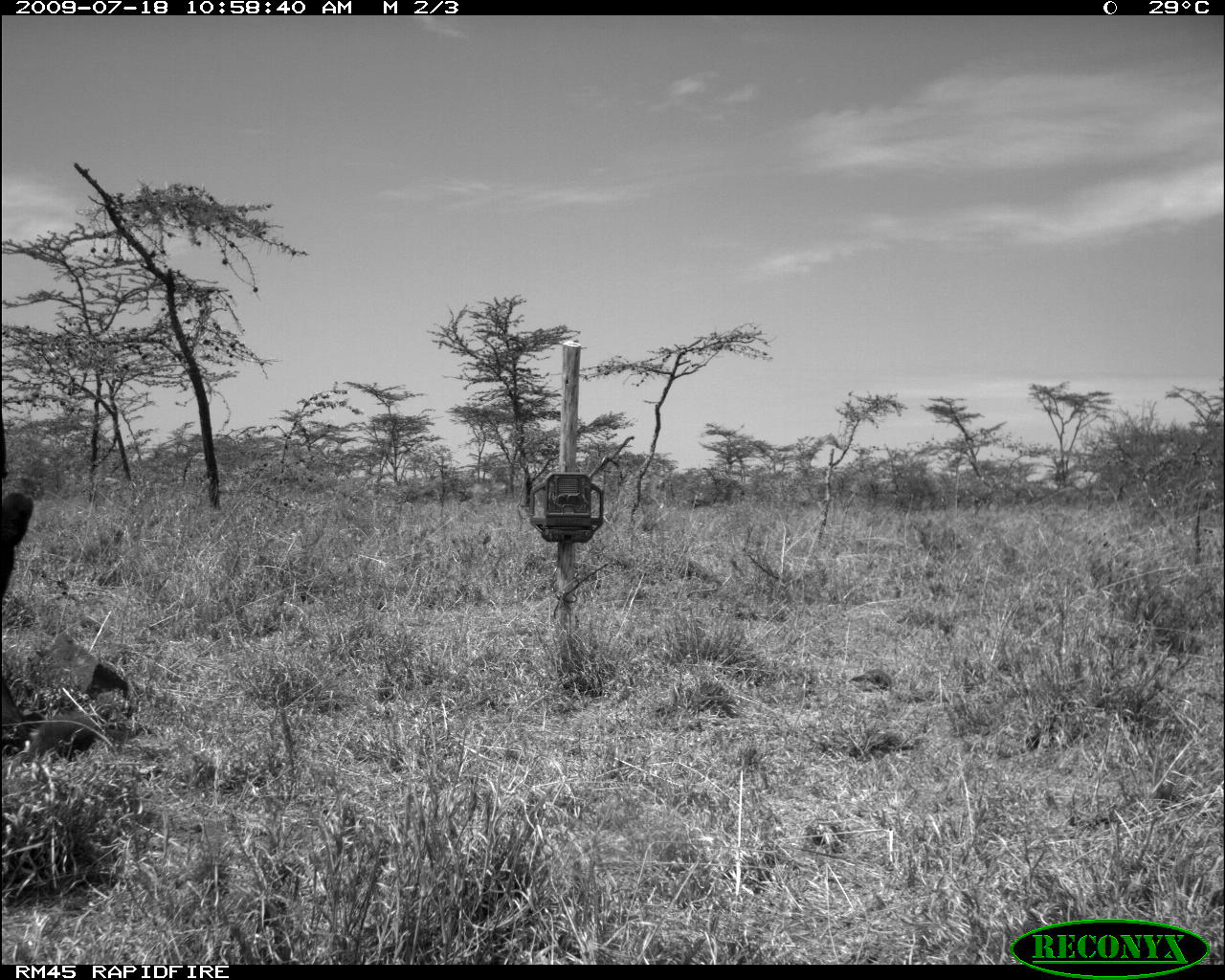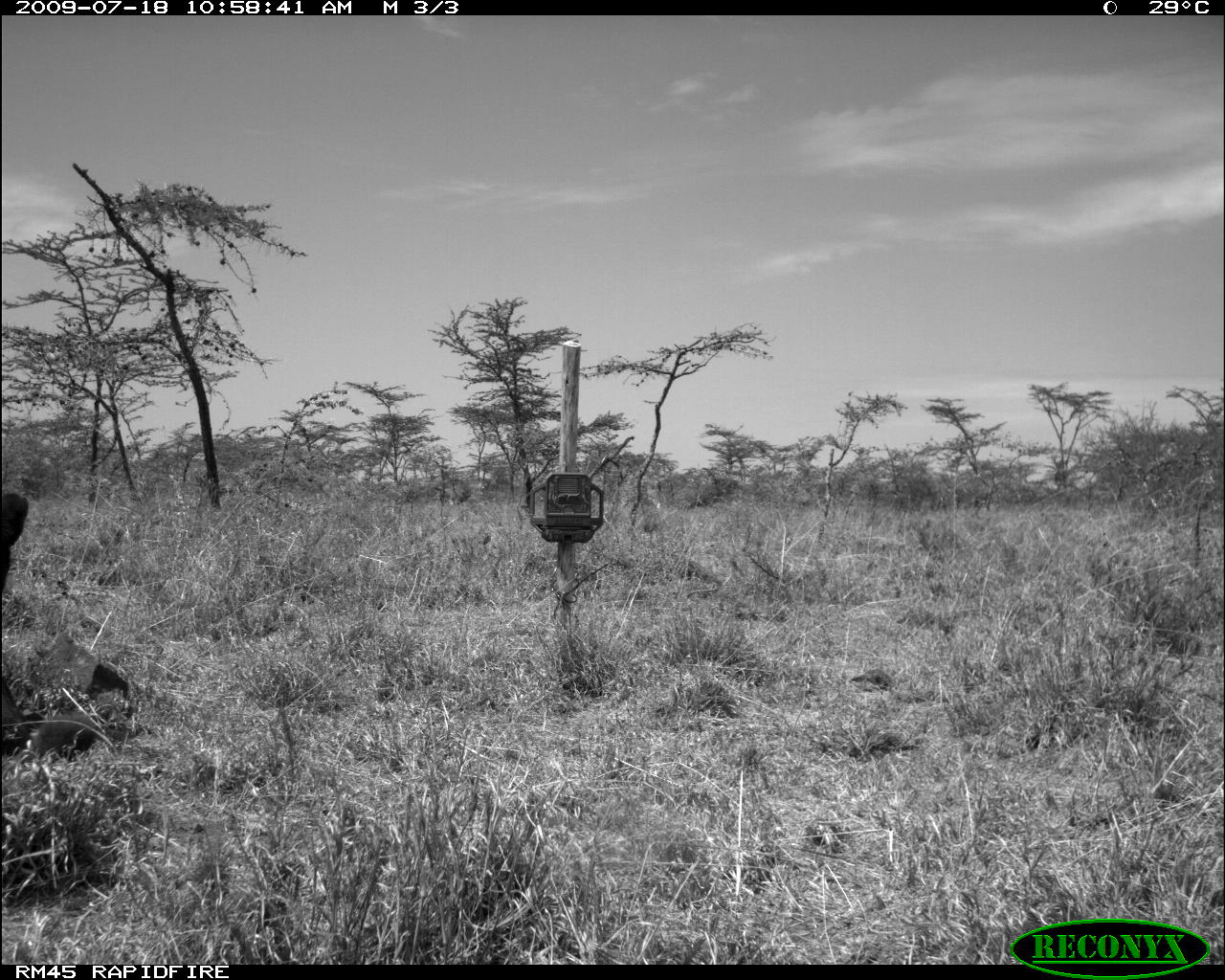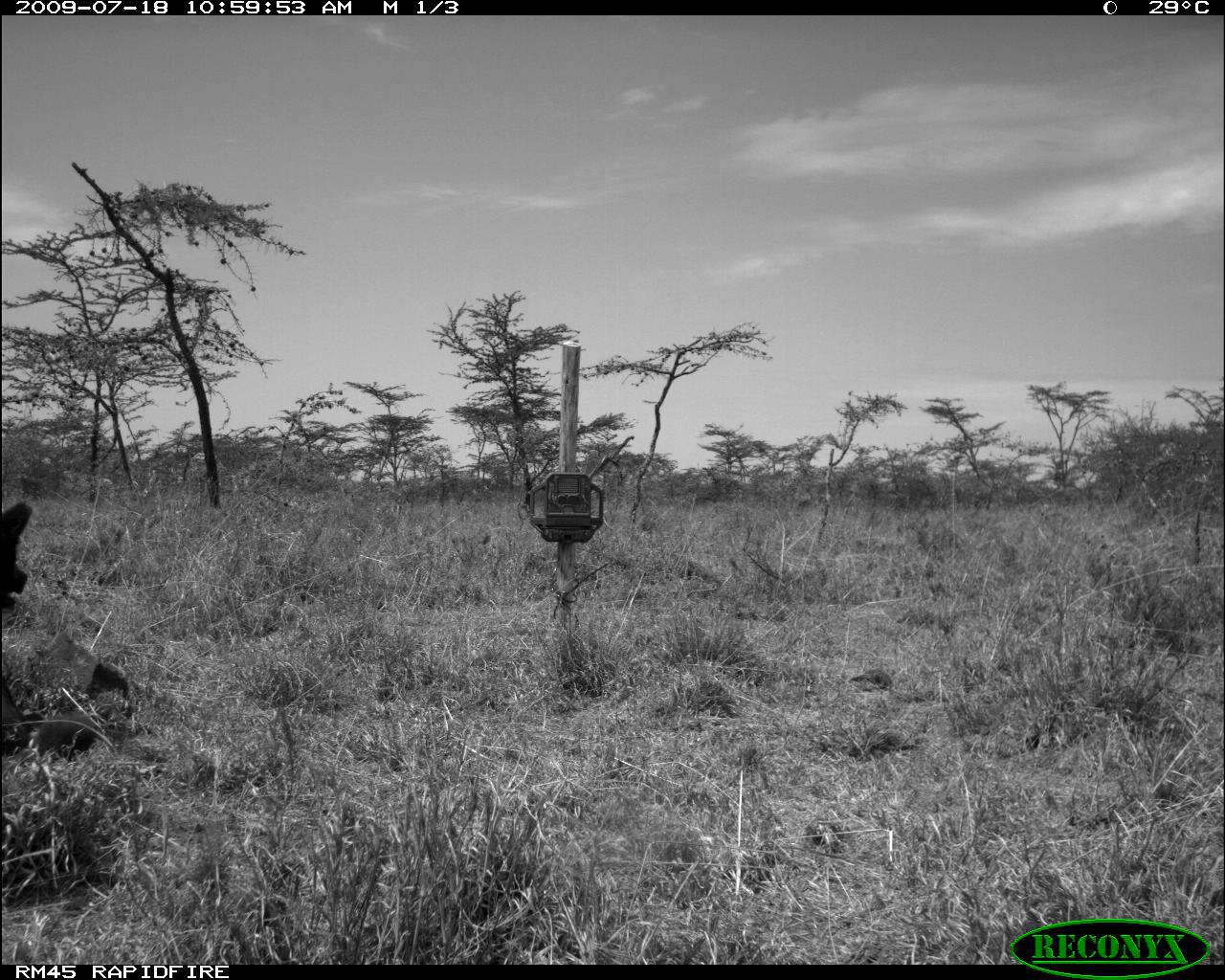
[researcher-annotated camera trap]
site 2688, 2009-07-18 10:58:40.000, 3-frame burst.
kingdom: Animalia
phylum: Chordata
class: Mammalia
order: Carnivora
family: Canidae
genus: Canis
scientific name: Canis familiaris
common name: domestic dog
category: canis lupus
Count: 1.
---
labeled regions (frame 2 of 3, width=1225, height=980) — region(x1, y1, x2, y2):
canis lupus: region(1, 490, 31, 746)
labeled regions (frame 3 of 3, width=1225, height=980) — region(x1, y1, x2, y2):
canis lupus: region(0, 500, 100, 757)